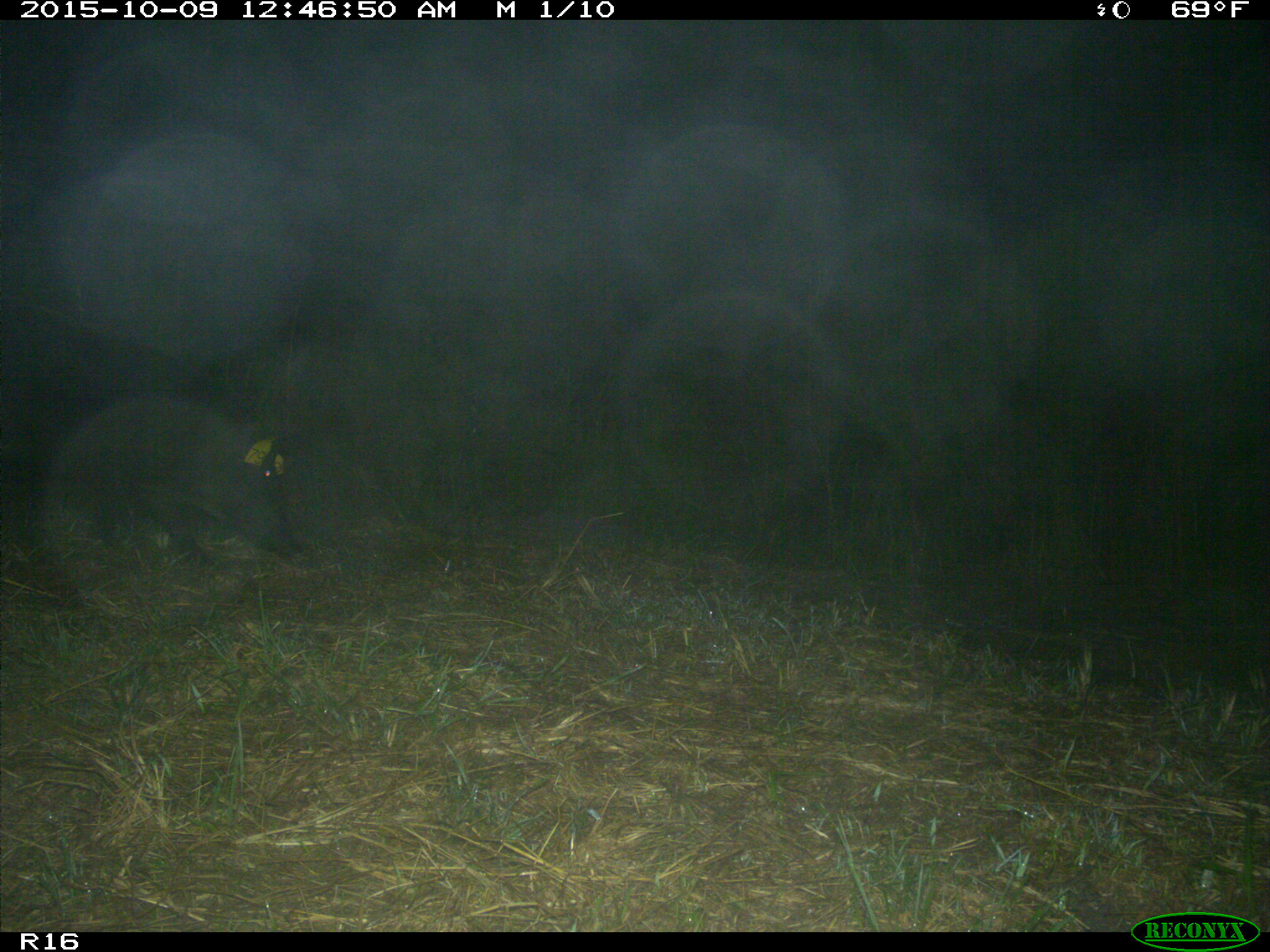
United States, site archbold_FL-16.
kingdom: Animalia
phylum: Chordata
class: Mammalia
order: Artiodactyla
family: Suidae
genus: Sus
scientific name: Sus scrofa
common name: wild boar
Sus scrofa (wild boar).